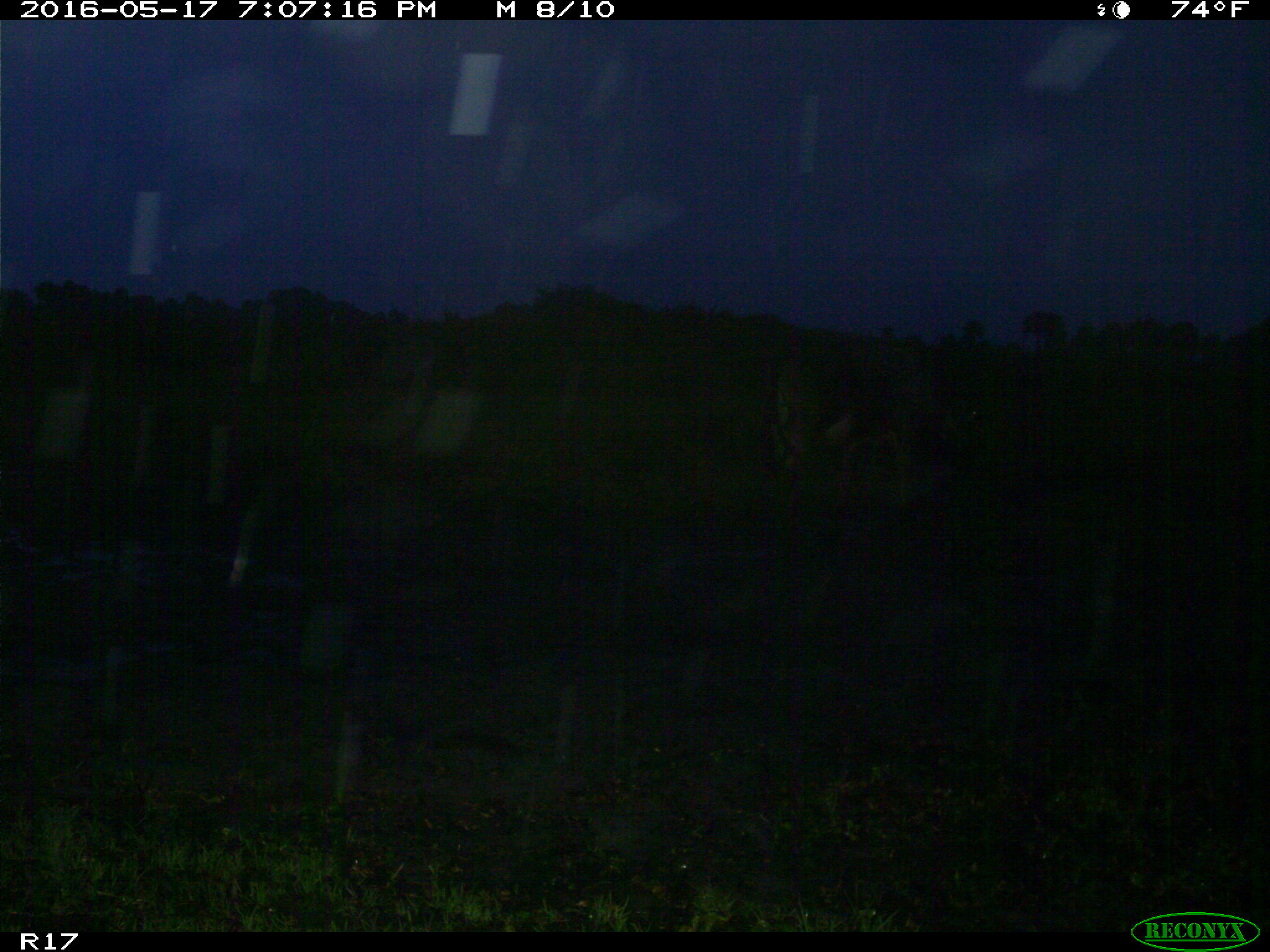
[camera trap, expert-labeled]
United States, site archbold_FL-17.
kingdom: Animalia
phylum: Chordata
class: Mammalia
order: Artiodactyla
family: Bovidae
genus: Bos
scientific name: Bos taurus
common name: domestic cow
Bos taurus (domestic cow).